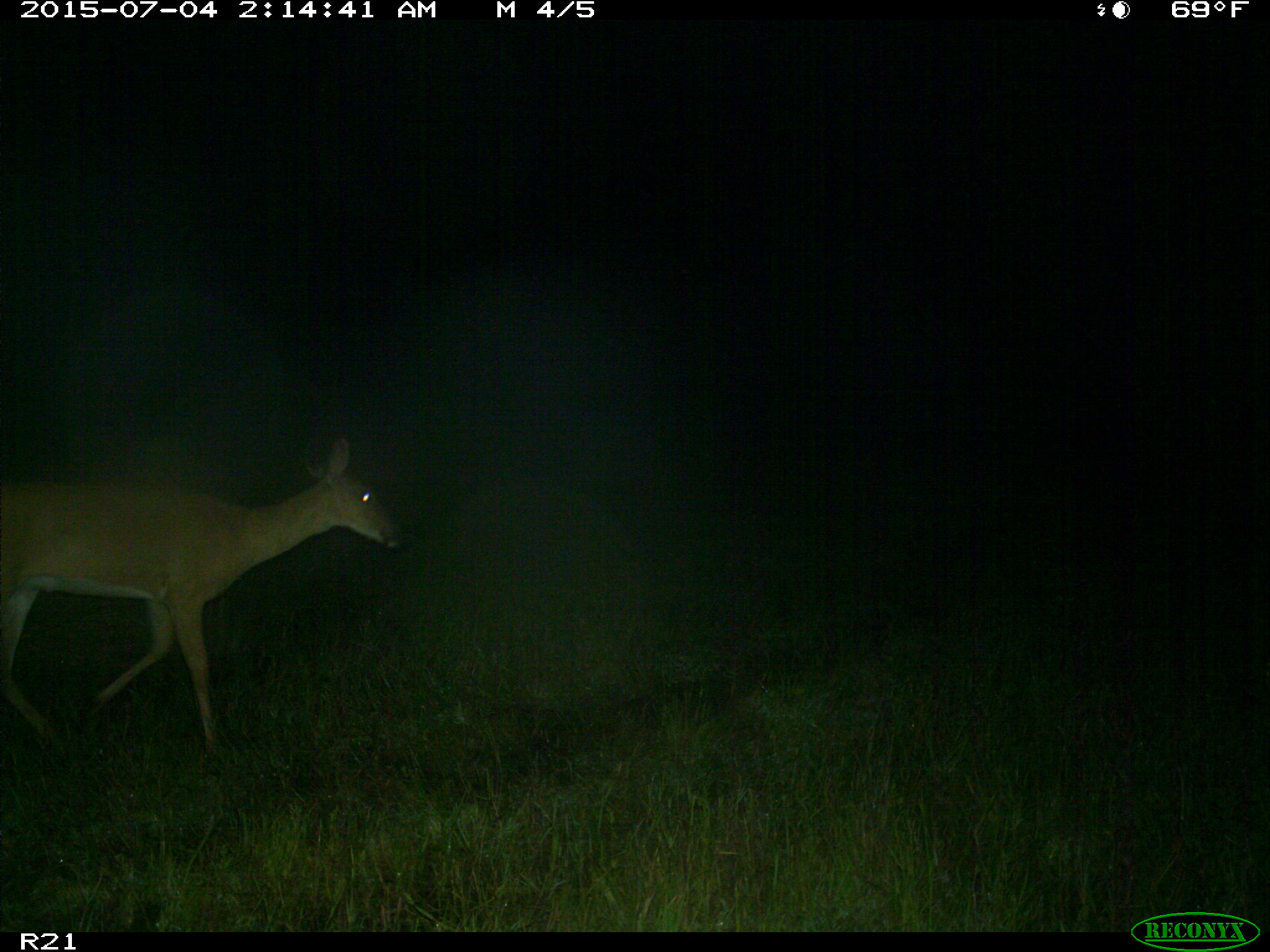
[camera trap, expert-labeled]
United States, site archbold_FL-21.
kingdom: Animalia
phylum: Chordata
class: Mammalia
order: Artiodactyla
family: Cervidae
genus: Odocoileus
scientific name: Odocoileus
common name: deer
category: unidentified deer